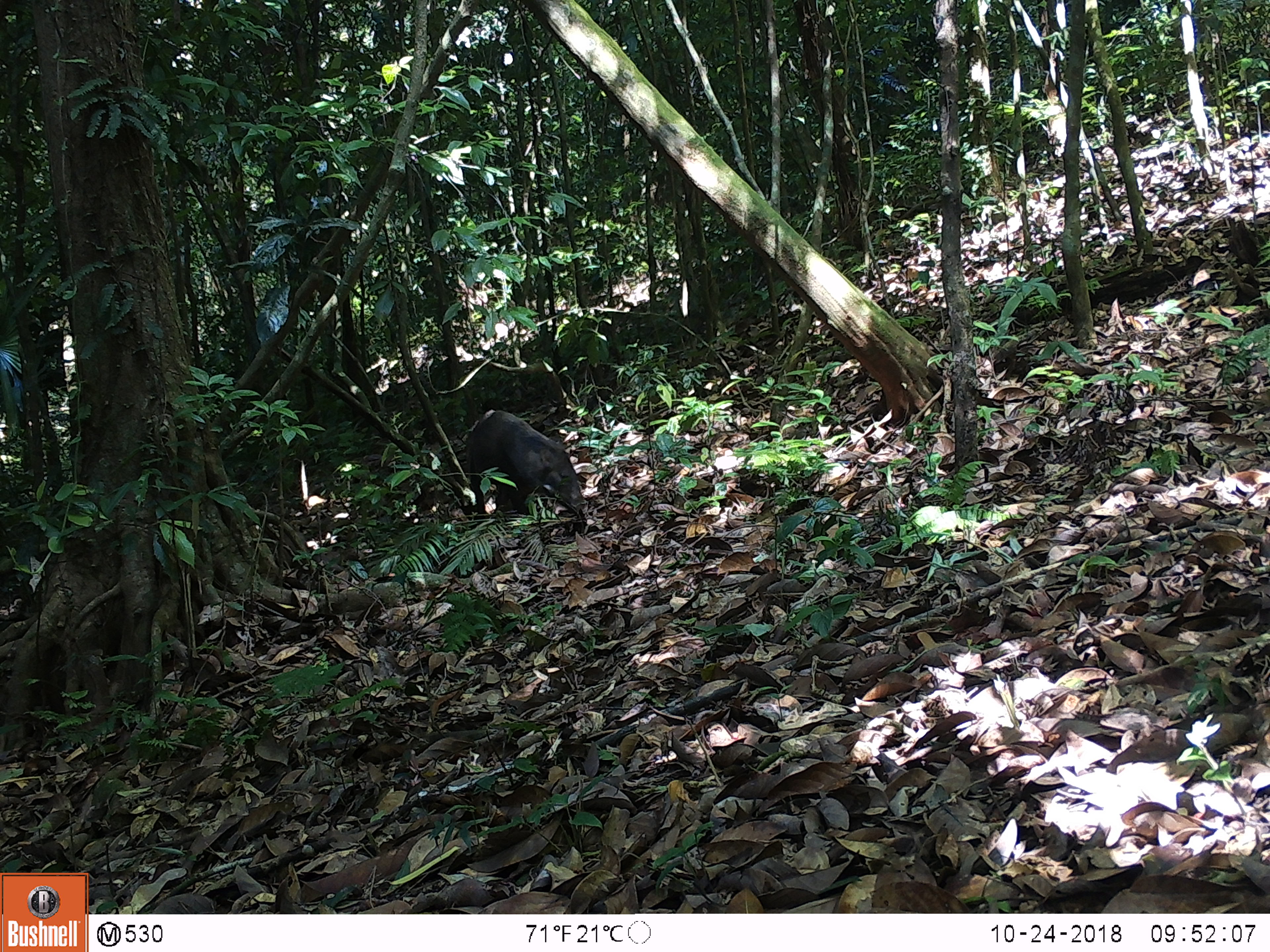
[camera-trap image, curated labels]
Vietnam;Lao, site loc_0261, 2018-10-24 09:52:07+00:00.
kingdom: Animalia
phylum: Chordata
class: Mammalia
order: Artiodactyla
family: Suidae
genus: Sus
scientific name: Sus scrofa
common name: eurasian wild pig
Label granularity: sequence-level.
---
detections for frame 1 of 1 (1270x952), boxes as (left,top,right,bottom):
eurasian wild pig: (465,410,585,522)